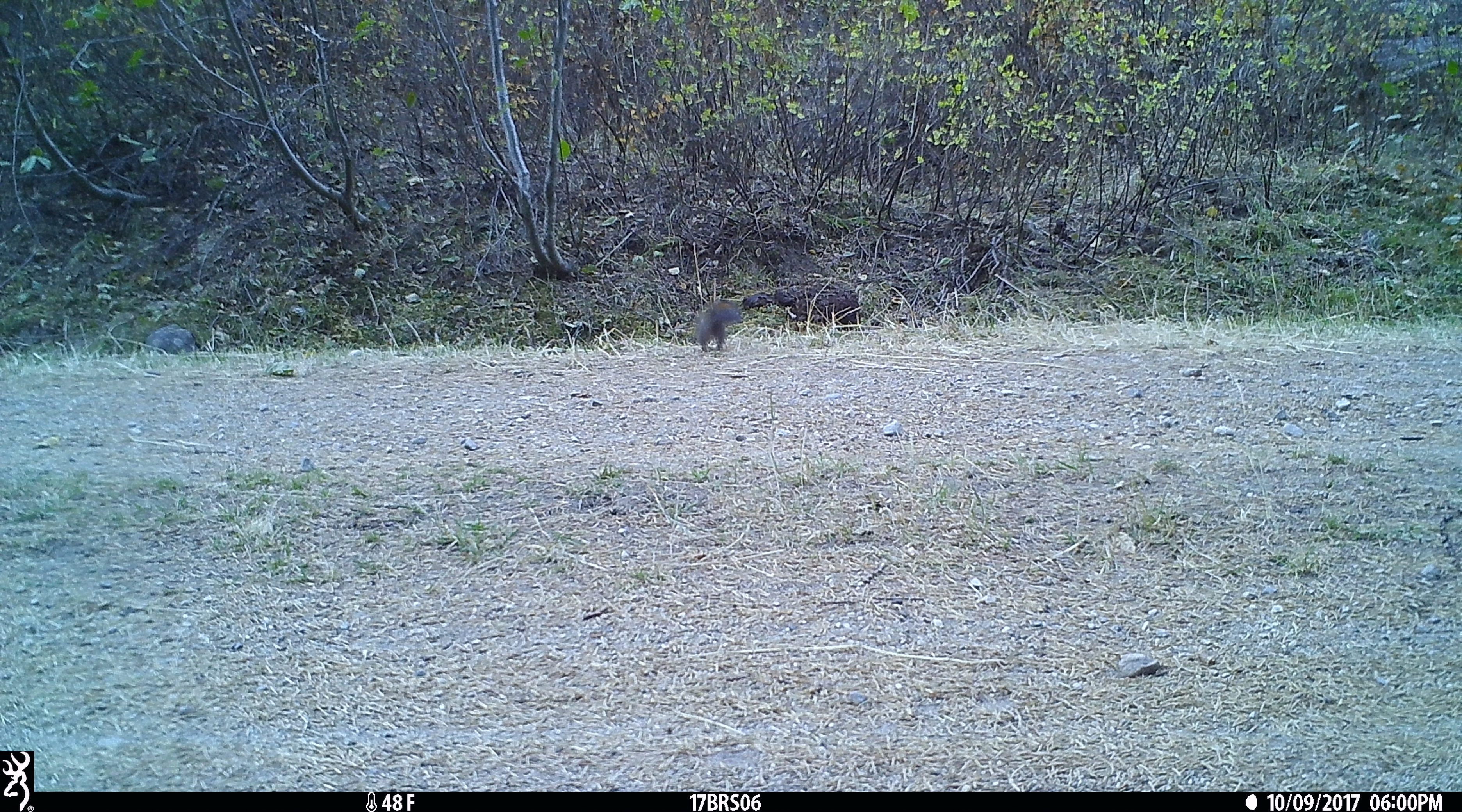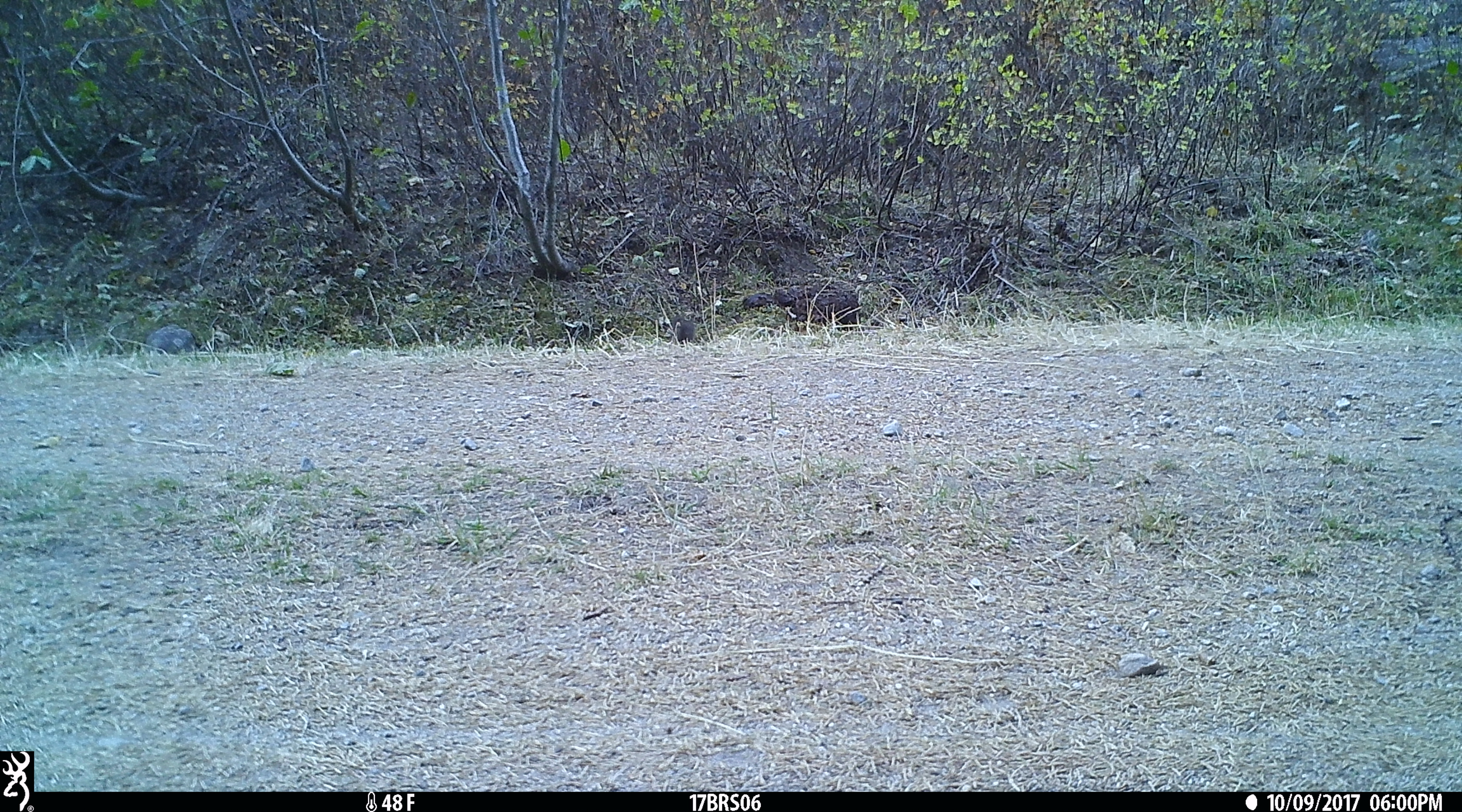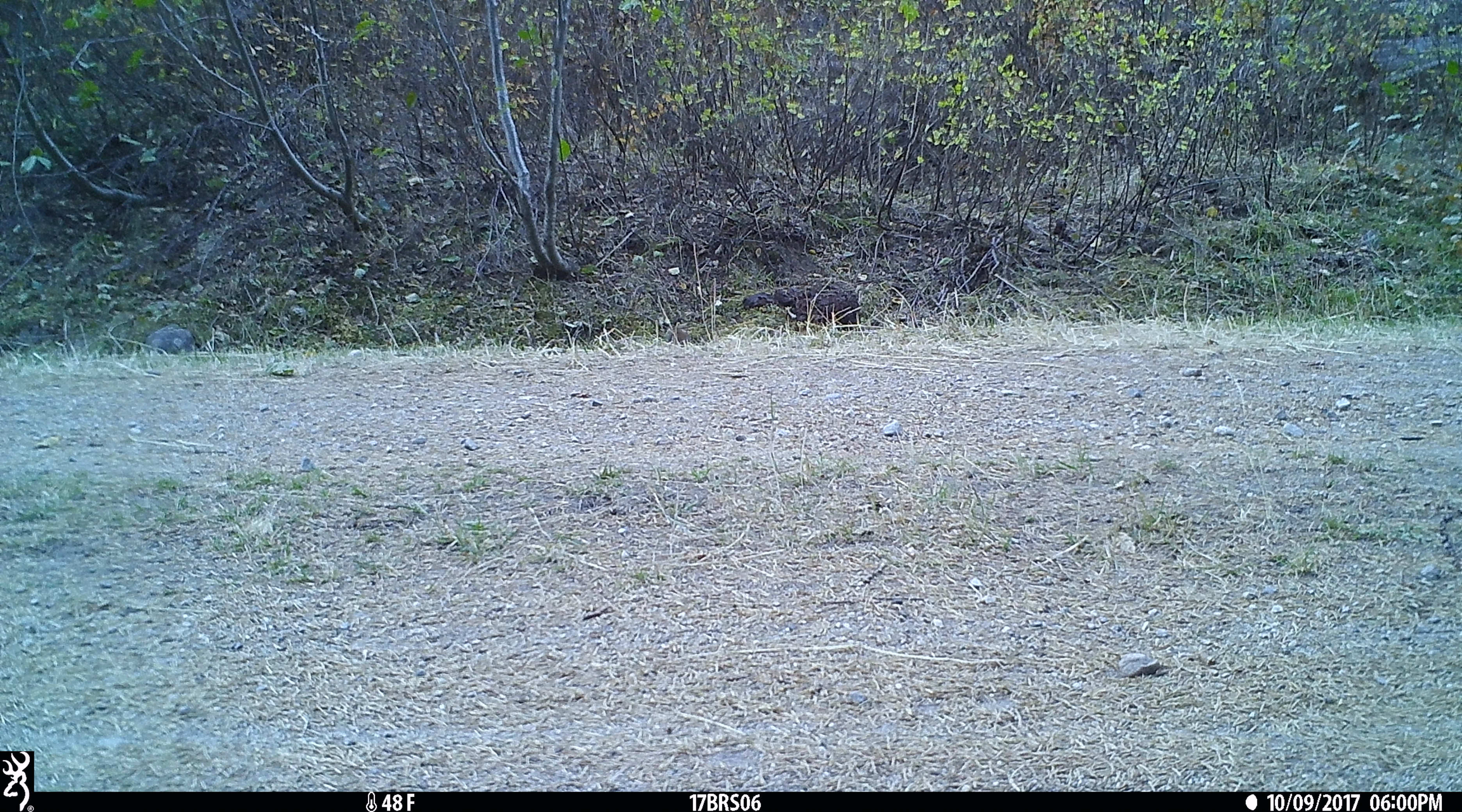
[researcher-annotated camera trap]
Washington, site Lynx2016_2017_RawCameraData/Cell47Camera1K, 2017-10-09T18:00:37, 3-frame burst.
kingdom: Animalia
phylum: Chordata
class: Mammalia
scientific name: Mammalia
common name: small mammal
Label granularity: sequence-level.